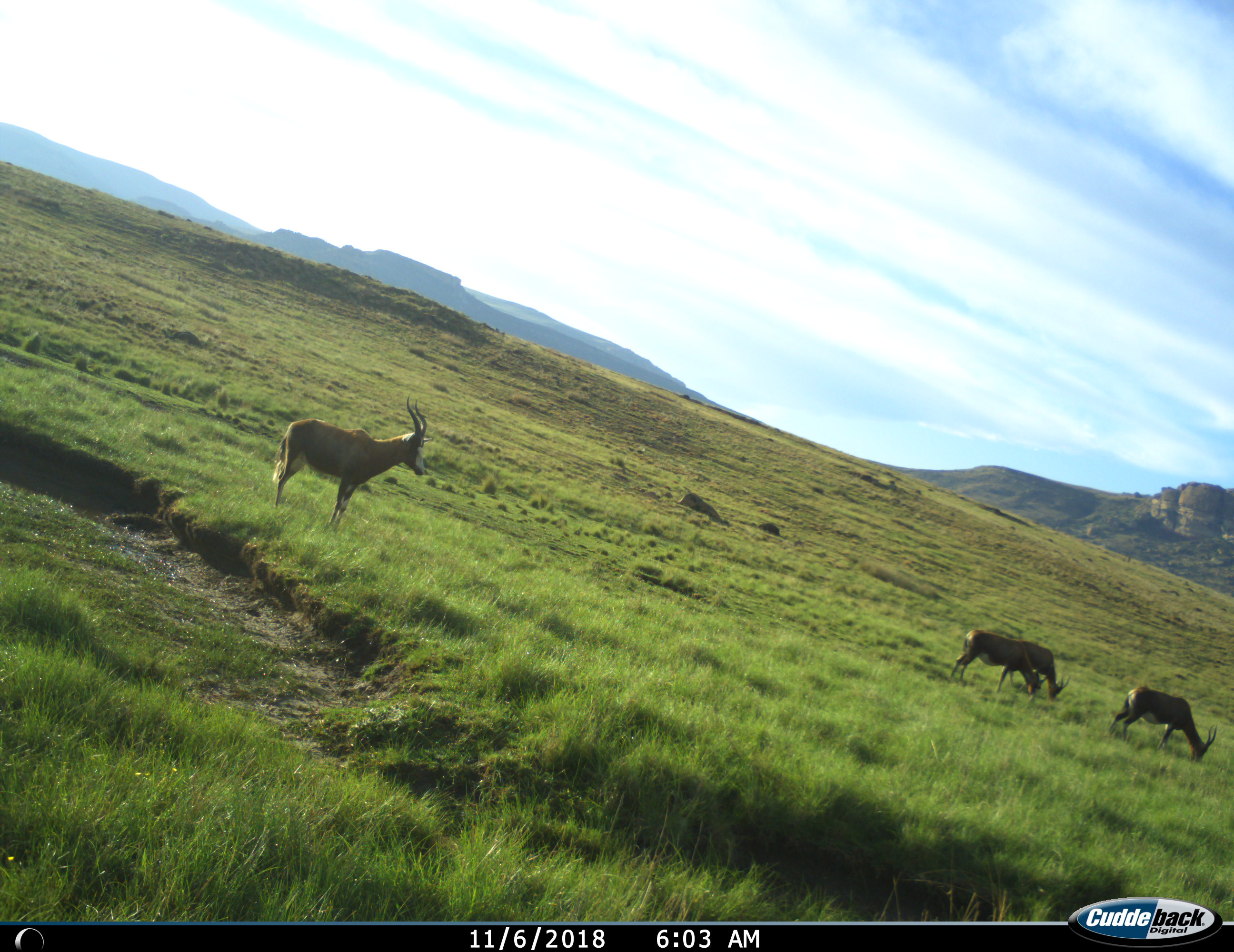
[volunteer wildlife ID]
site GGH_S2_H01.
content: unidentified animal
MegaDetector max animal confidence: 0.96